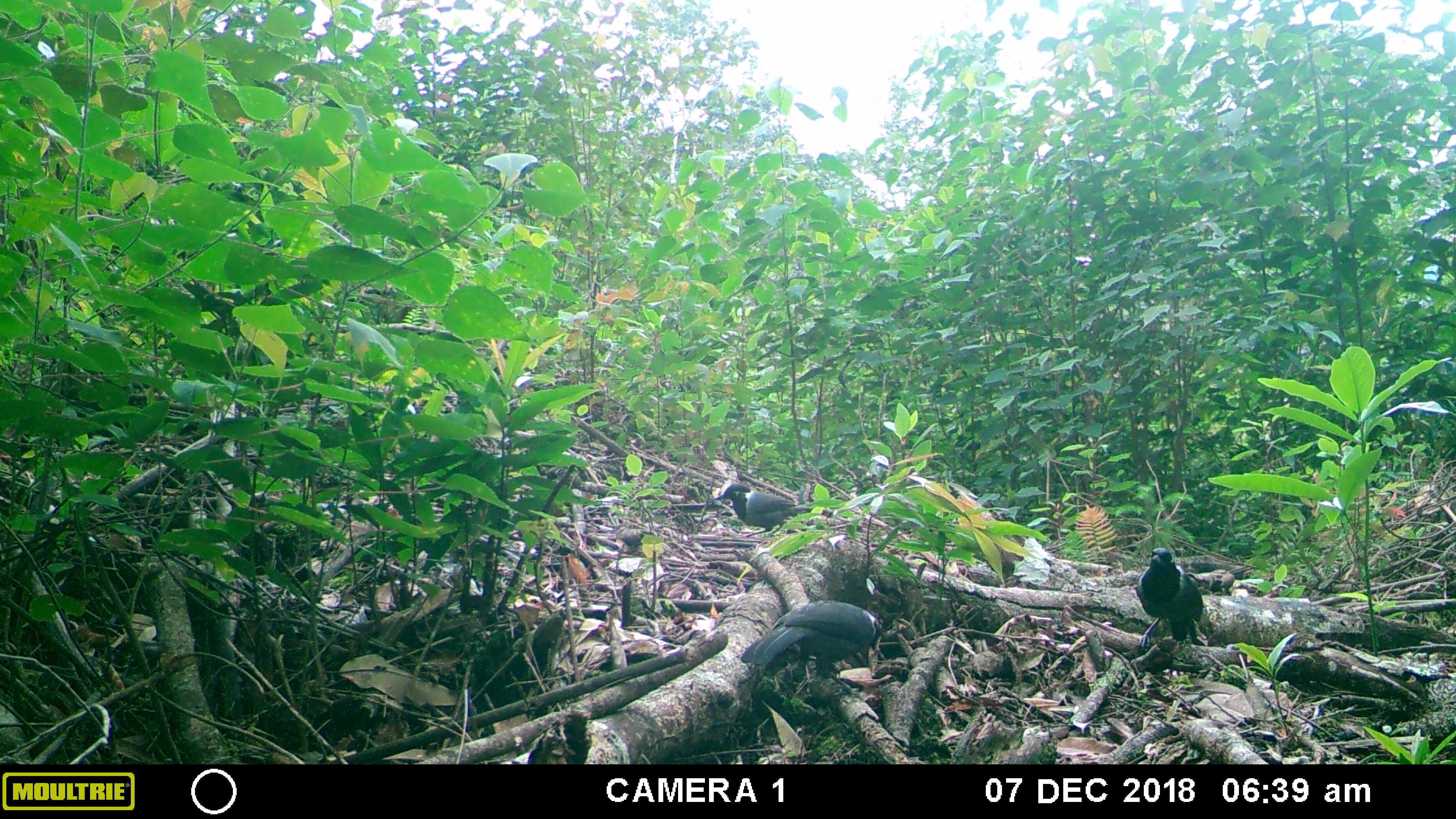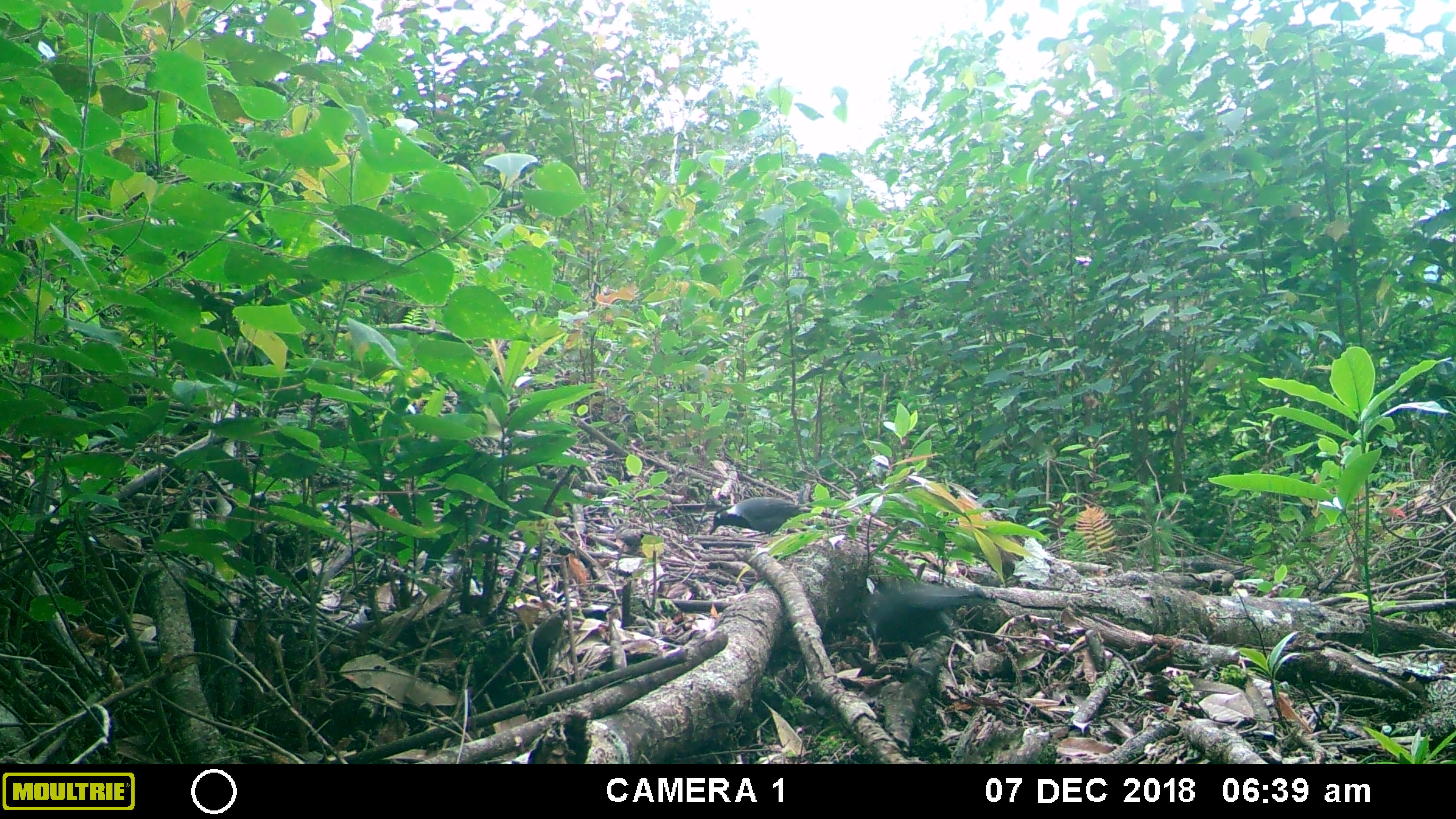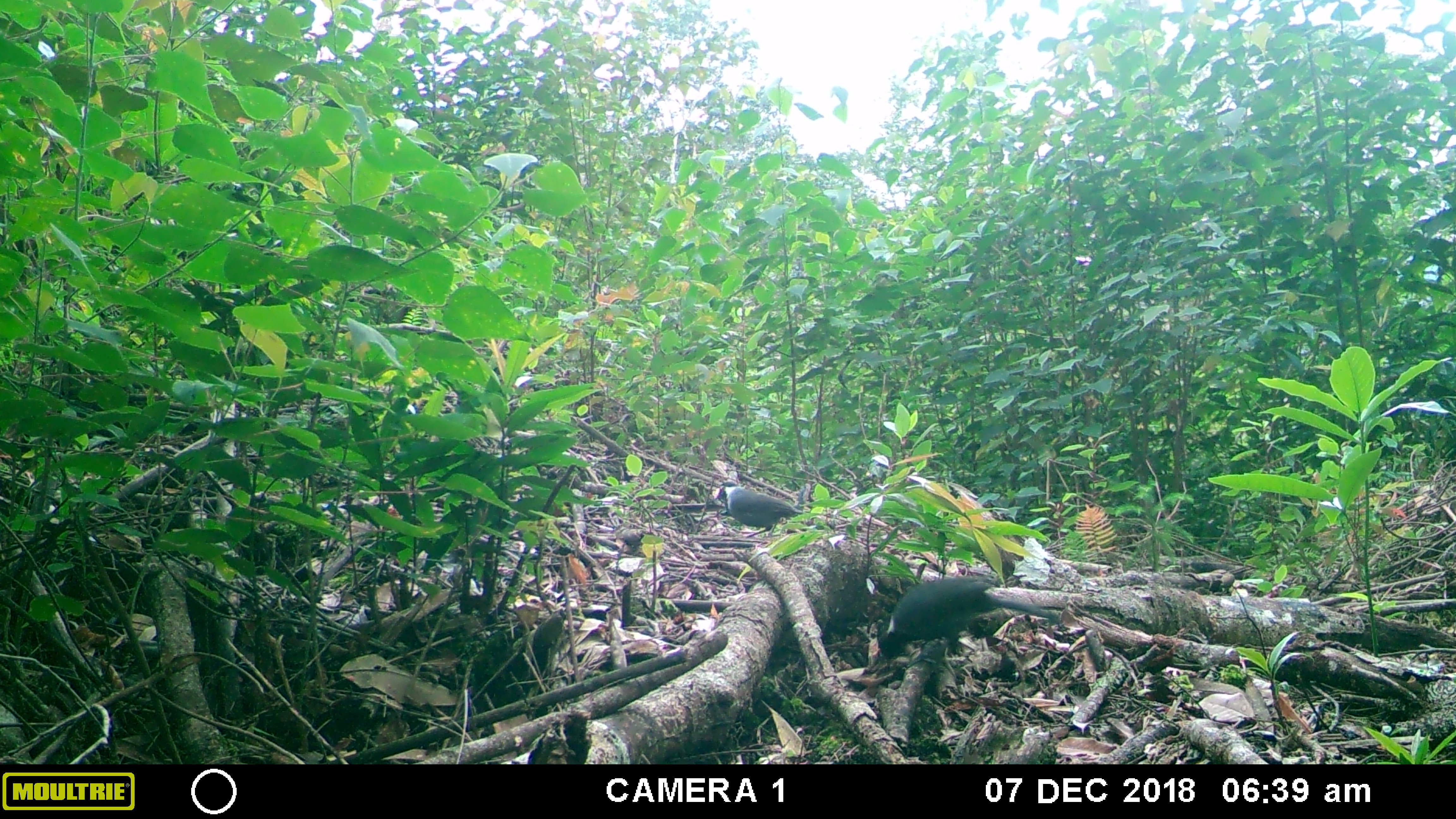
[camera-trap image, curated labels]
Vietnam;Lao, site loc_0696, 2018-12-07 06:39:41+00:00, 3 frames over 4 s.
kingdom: Animalia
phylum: Chordata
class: Aves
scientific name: Aves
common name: bird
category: unidentified bird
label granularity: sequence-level